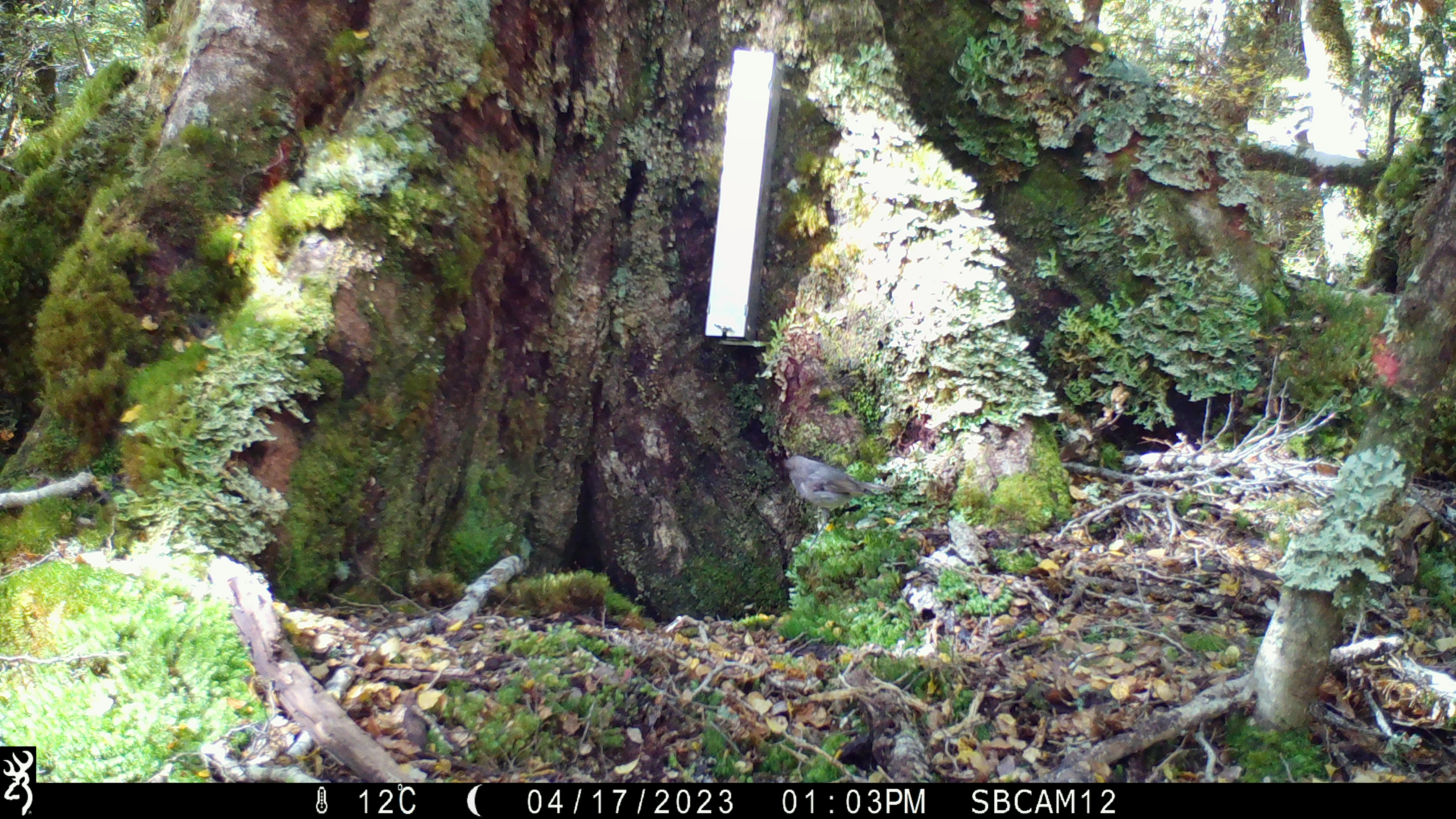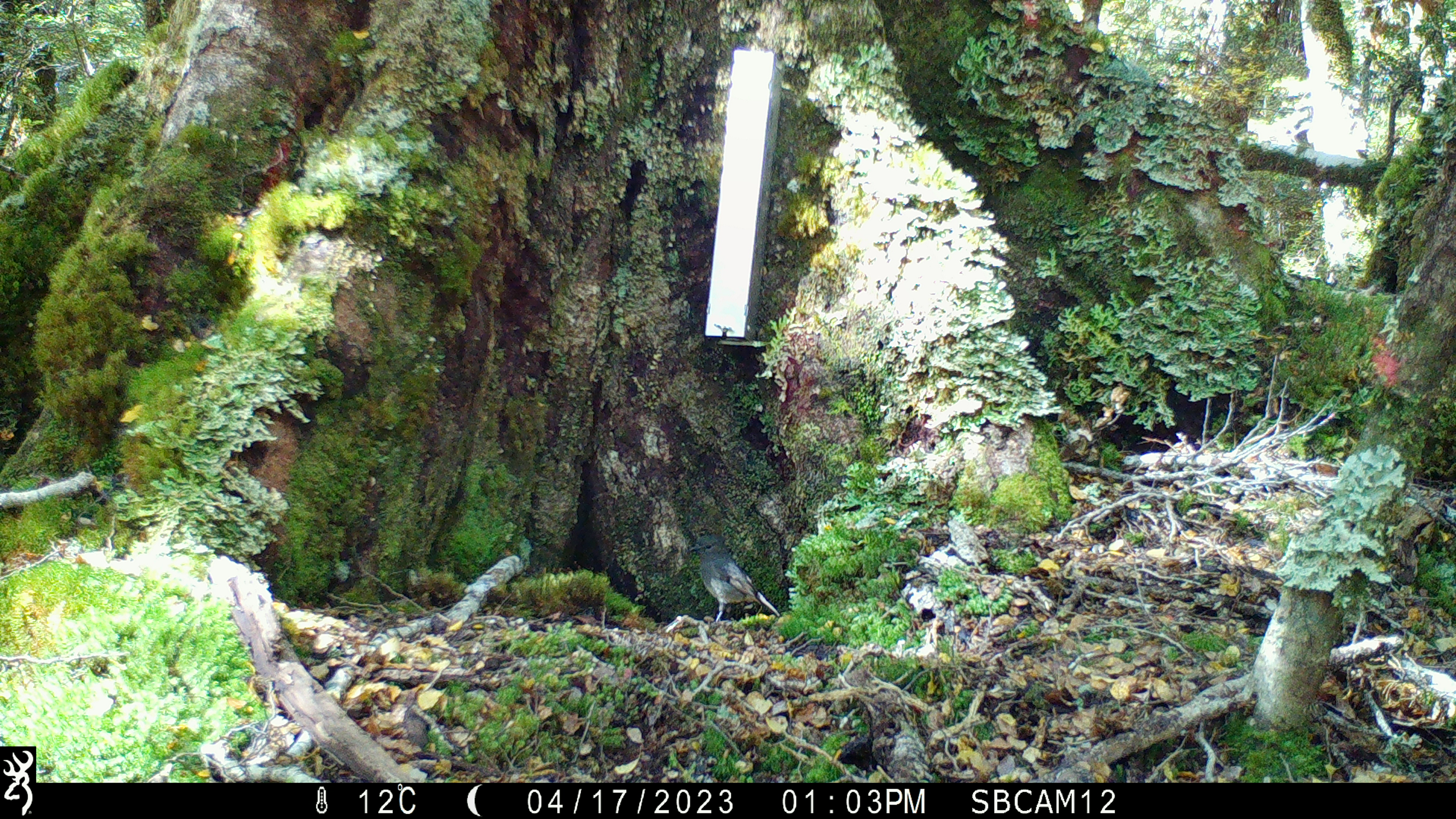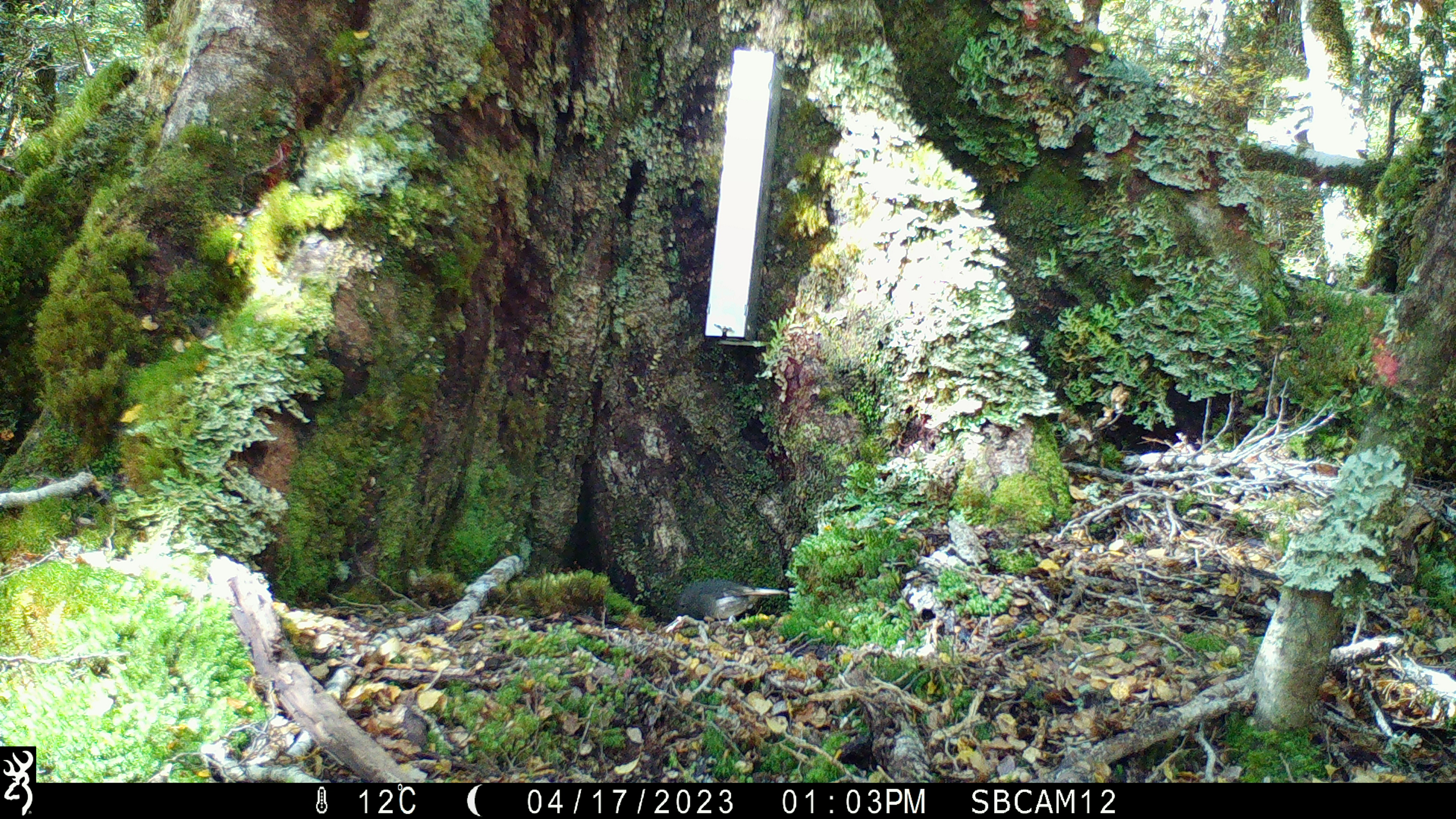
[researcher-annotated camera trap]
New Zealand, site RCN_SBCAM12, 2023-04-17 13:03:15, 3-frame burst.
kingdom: Animalia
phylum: Chordata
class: Aves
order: Passeriformes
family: Petroicidae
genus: Petroica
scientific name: Petroica australis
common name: new zealand robin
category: robin